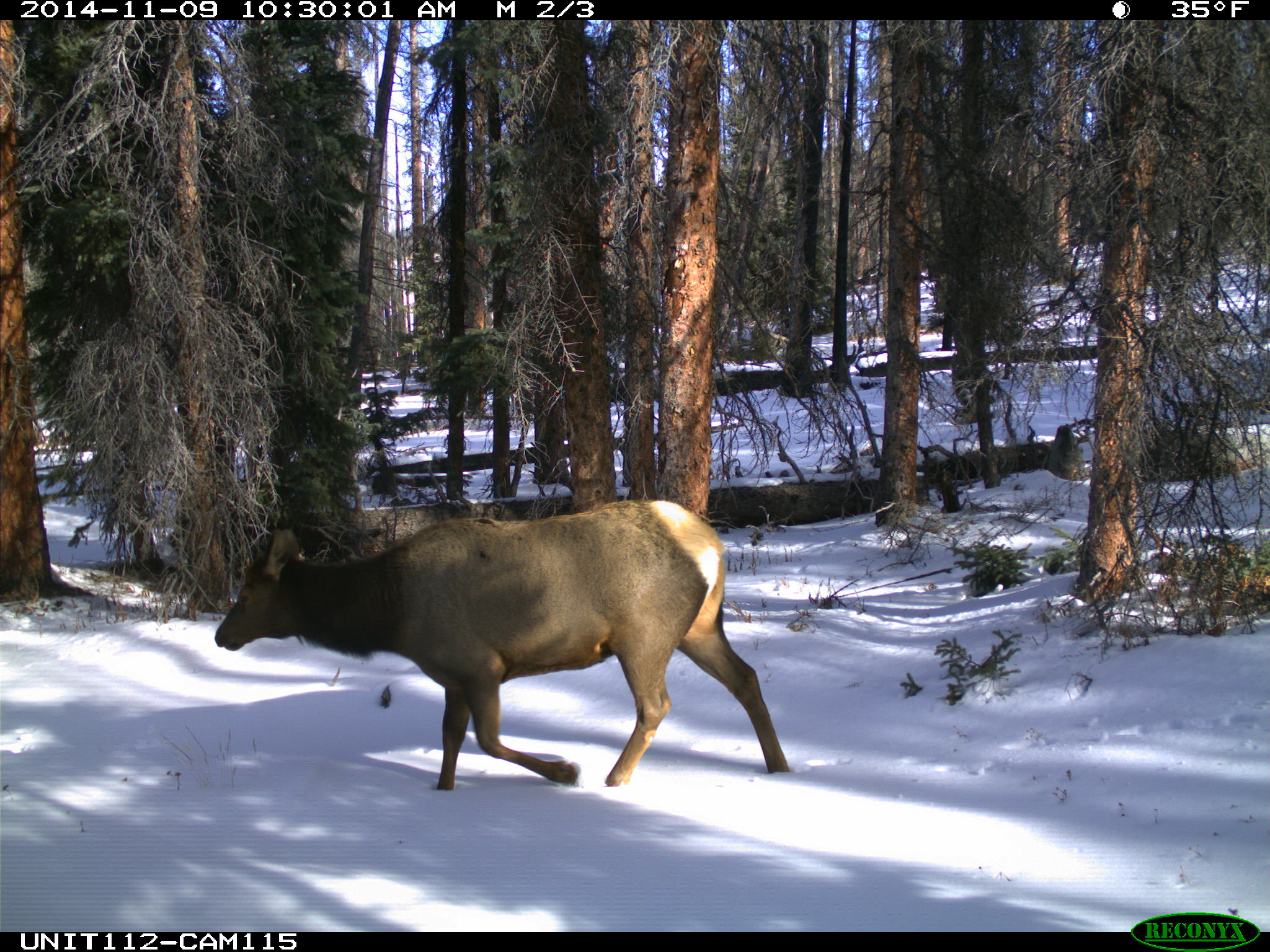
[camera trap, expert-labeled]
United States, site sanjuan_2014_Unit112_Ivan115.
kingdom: Animalia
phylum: Chordata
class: Mammalia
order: Artiodactyla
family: Cervidae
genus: Cervus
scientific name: Cervus elaphus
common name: red deer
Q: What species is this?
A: Cervus elaphus (red deer).